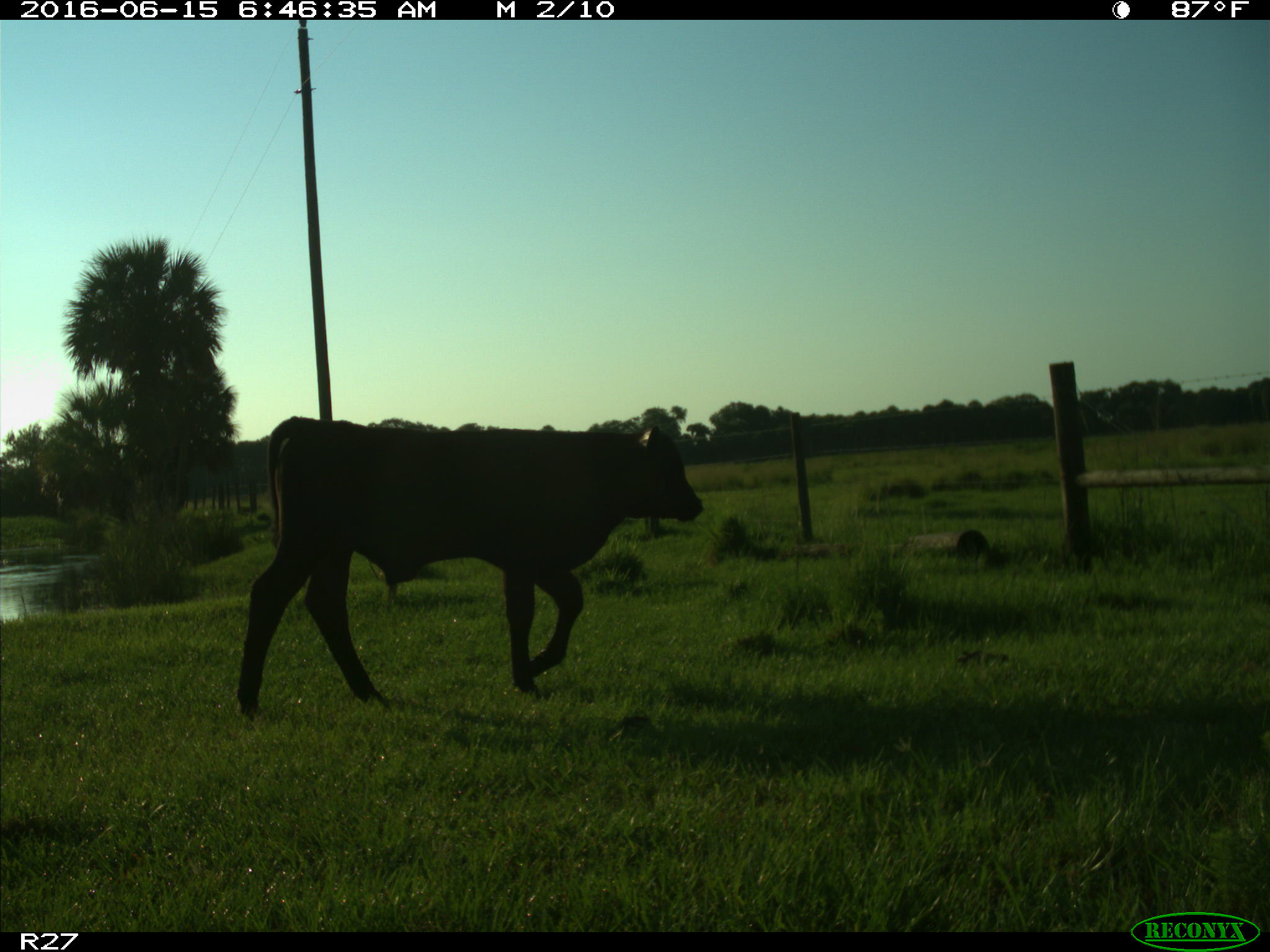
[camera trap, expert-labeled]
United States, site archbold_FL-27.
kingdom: Animalia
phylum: Chordata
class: Mammalia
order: Artiodactyla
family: Bovidae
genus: Bos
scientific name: Bos taurus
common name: domestic cow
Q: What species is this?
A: Bos taurus (domestic cow).